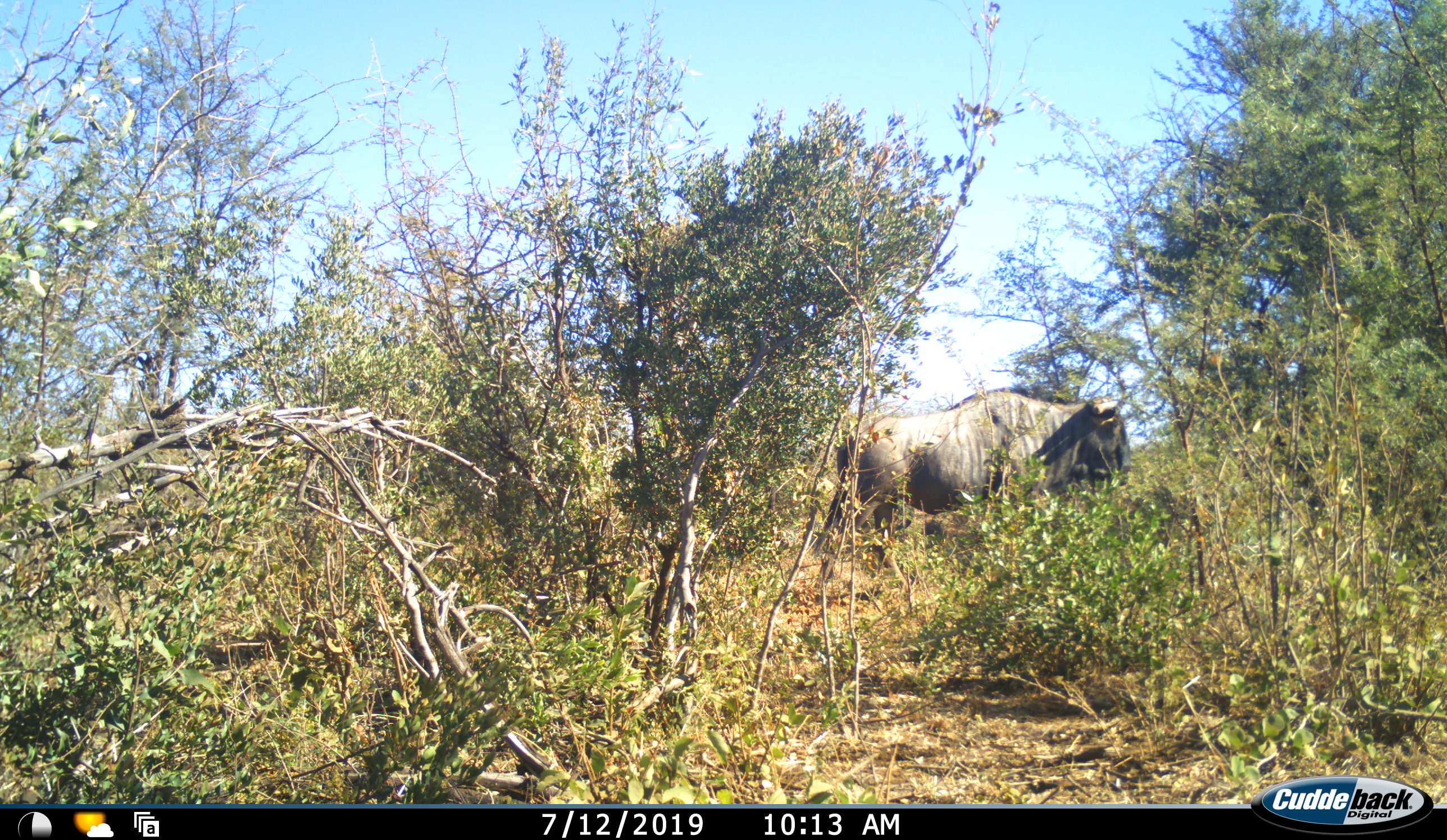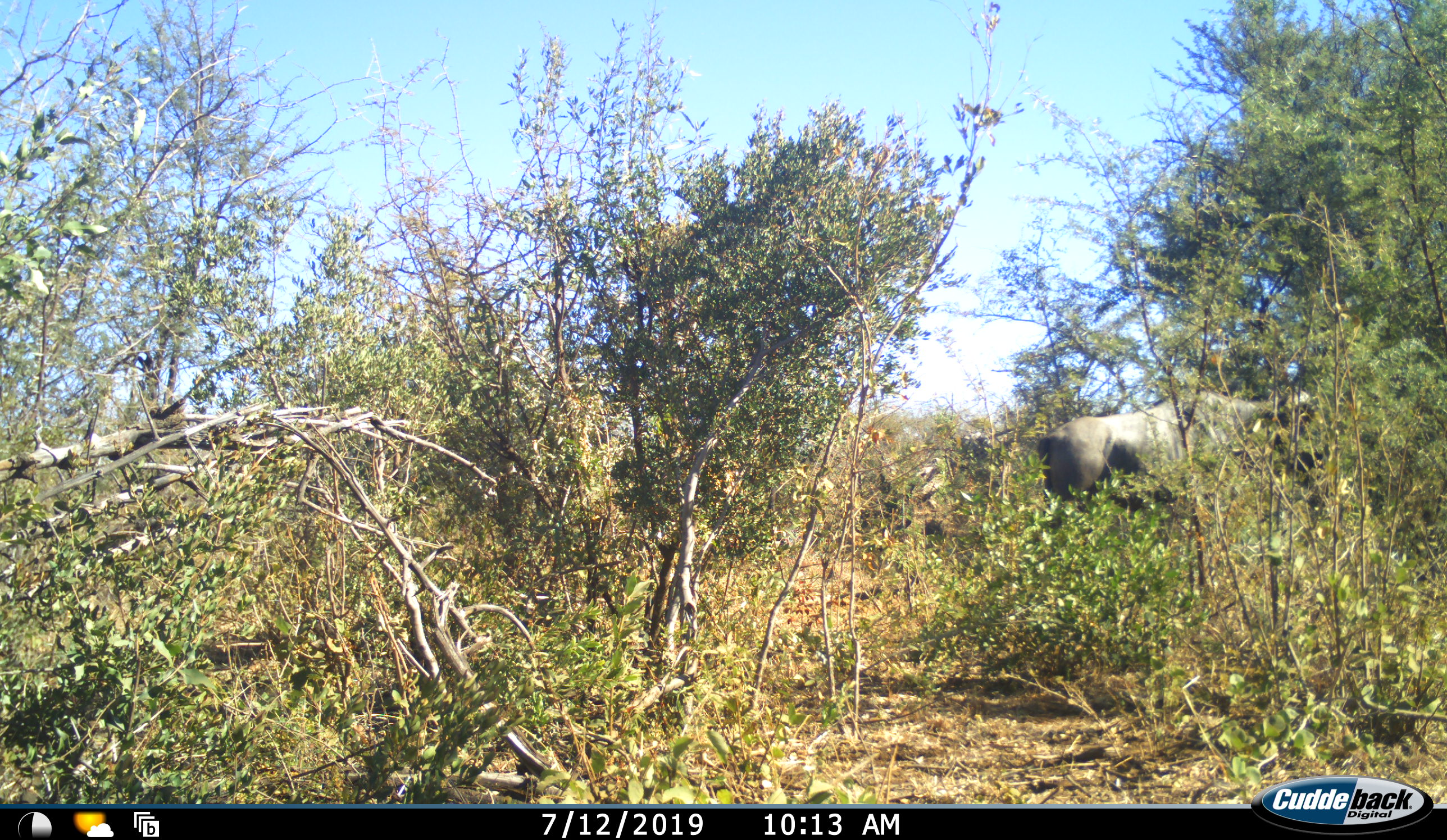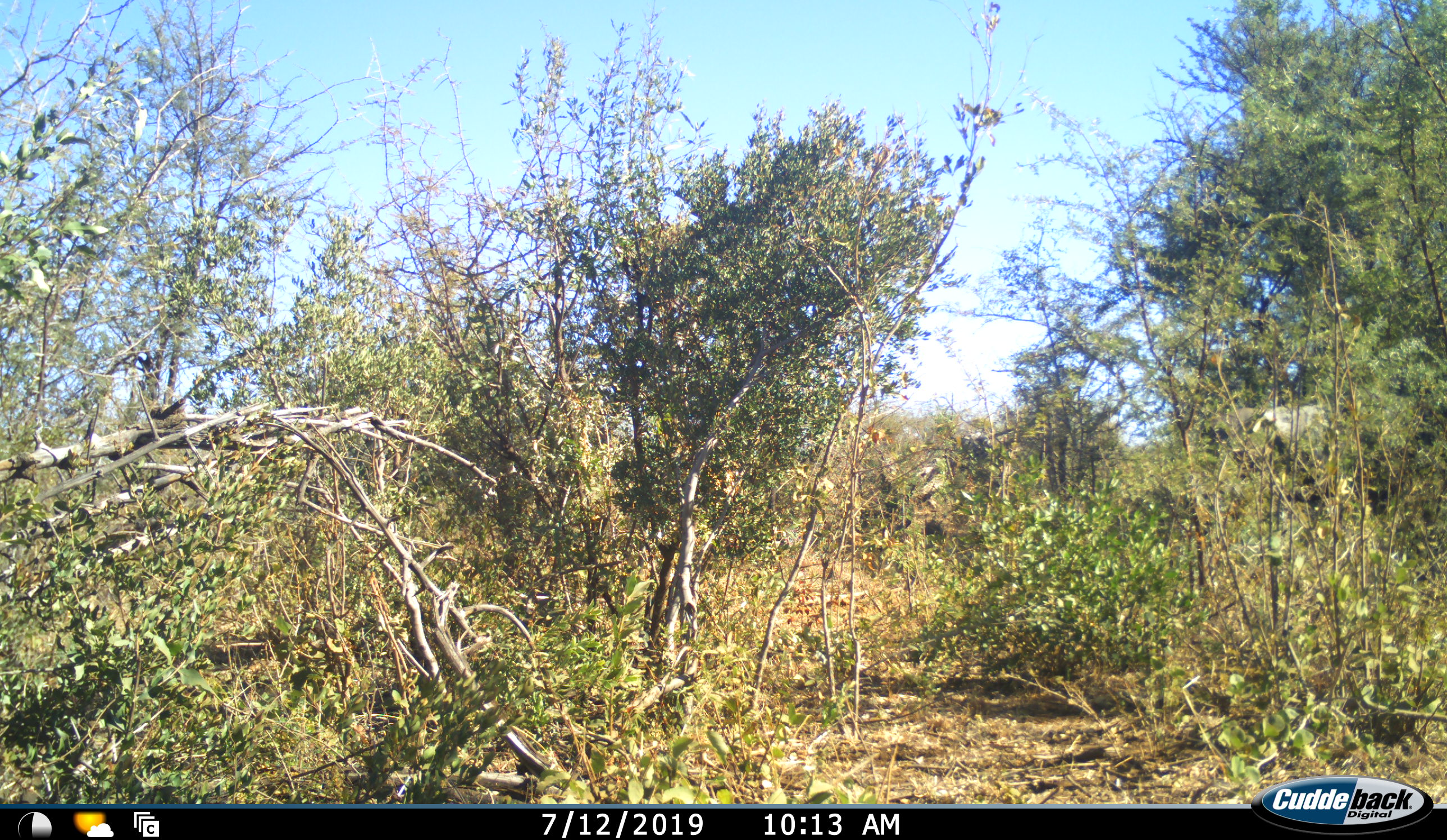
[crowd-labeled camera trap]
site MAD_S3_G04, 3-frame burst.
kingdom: Animalia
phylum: Chordata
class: Mammalia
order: Artiodactyla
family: Bovidae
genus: Connochaetes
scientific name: Connochaetes taurinus taurinus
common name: blue wildebeest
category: wildebeestblue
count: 1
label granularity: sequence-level